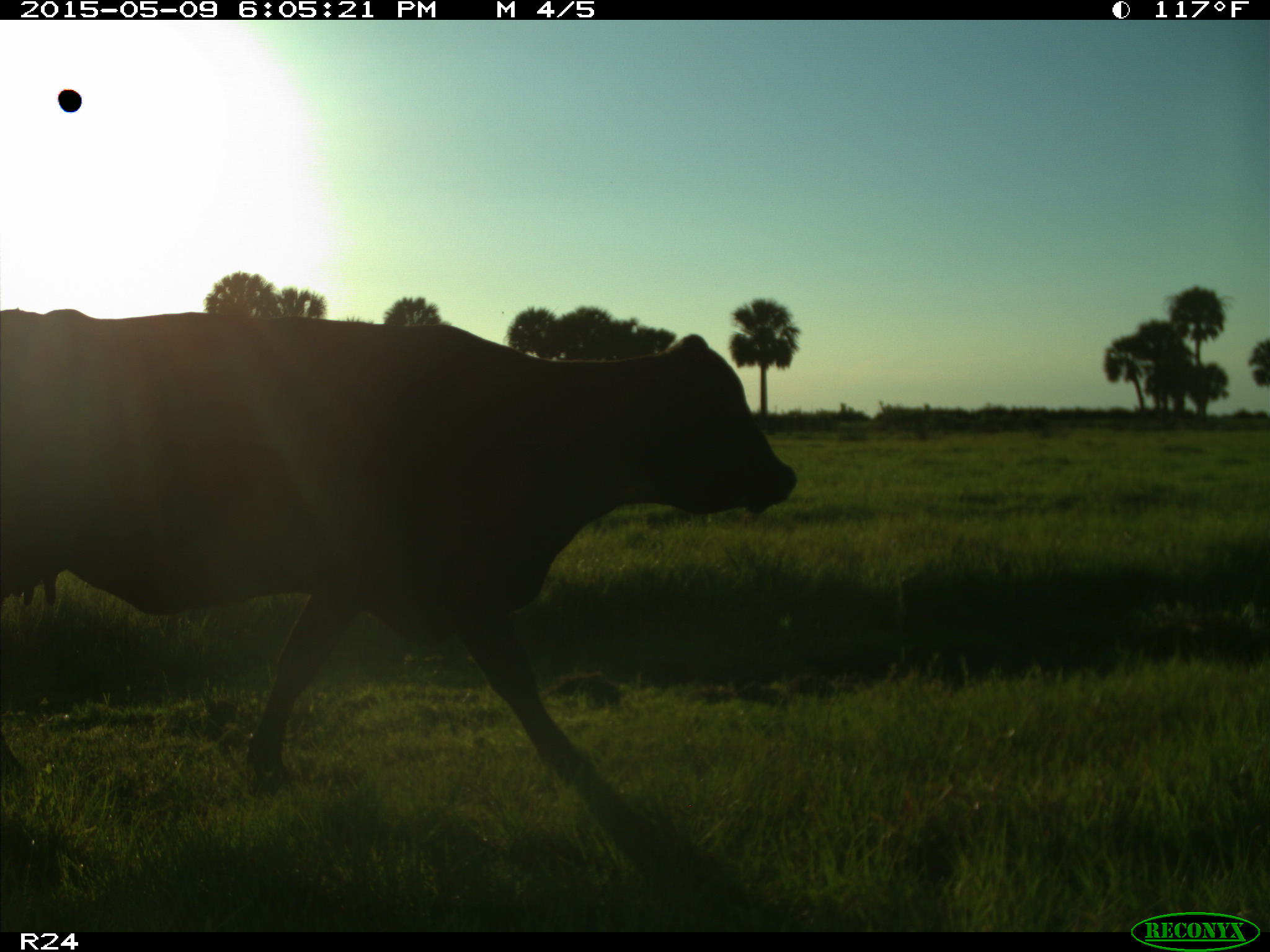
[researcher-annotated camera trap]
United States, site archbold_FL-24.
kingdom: Animalia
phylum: Chordata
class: Mammalia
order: Artiodactyla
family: Bovidae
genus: Bos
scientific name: Bos taurus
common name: domestic cow